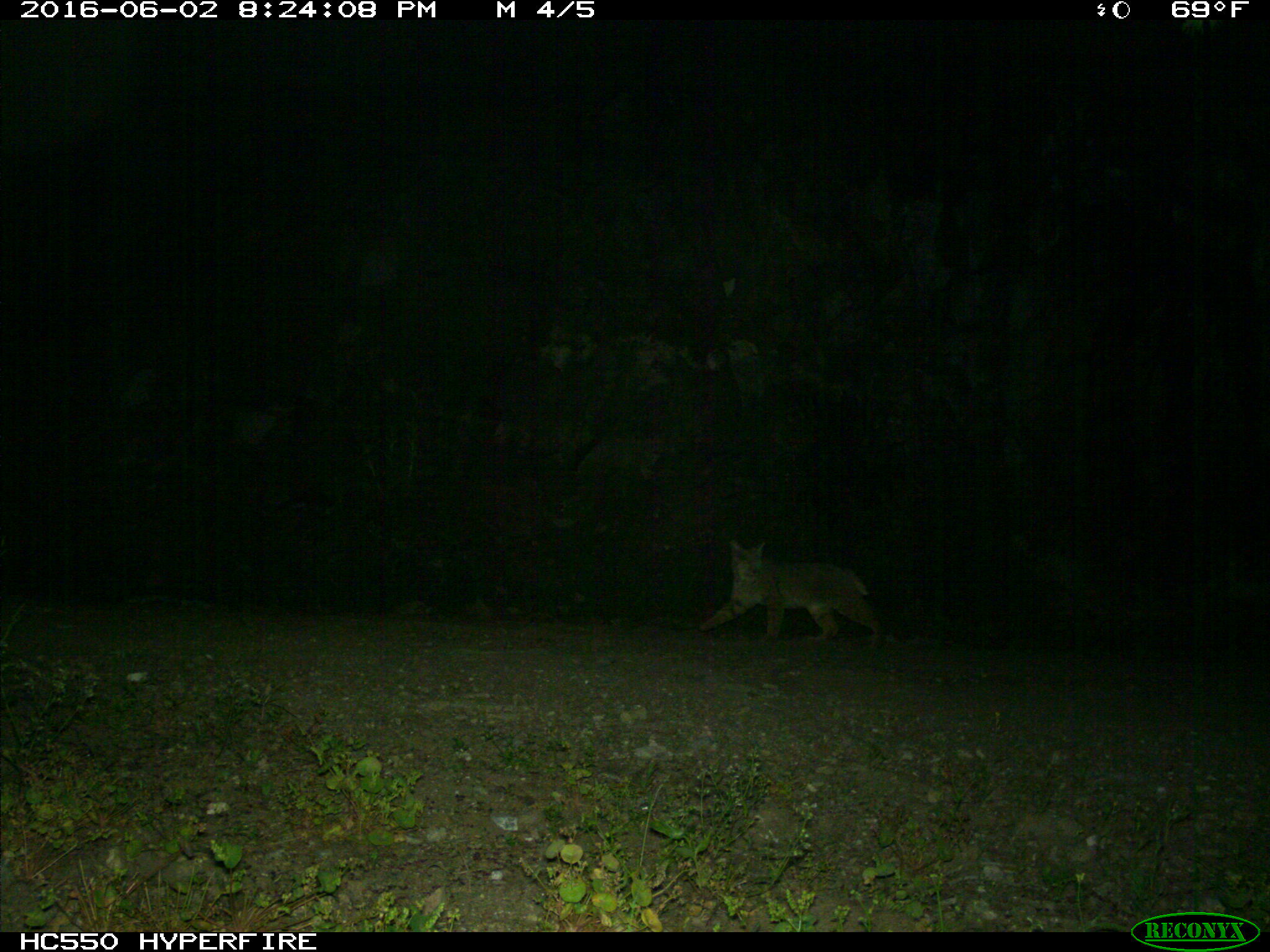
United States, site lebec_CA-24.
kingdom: Animalia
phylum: Chordata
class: Mammalia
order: Carnivora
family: Felidae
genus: Lynx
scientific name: Lynx rufus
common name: bobcat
Lynx rufus (bobcat).